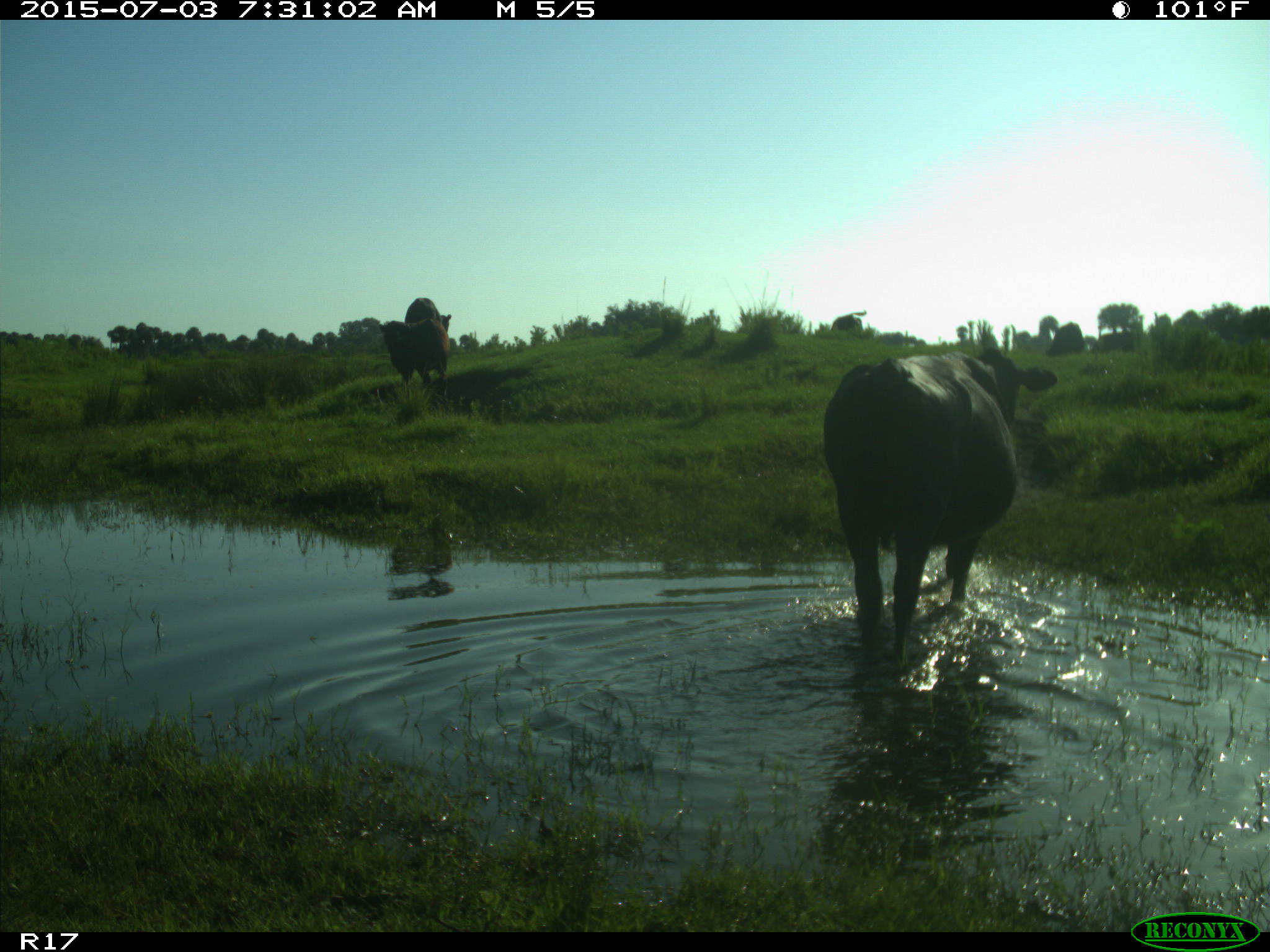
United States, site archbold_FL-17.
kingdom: Animalia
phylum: Chordata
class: Mammalia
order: Artiodactyla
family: Bovidae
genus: Bos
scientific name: Bos taurus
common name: domestic cow